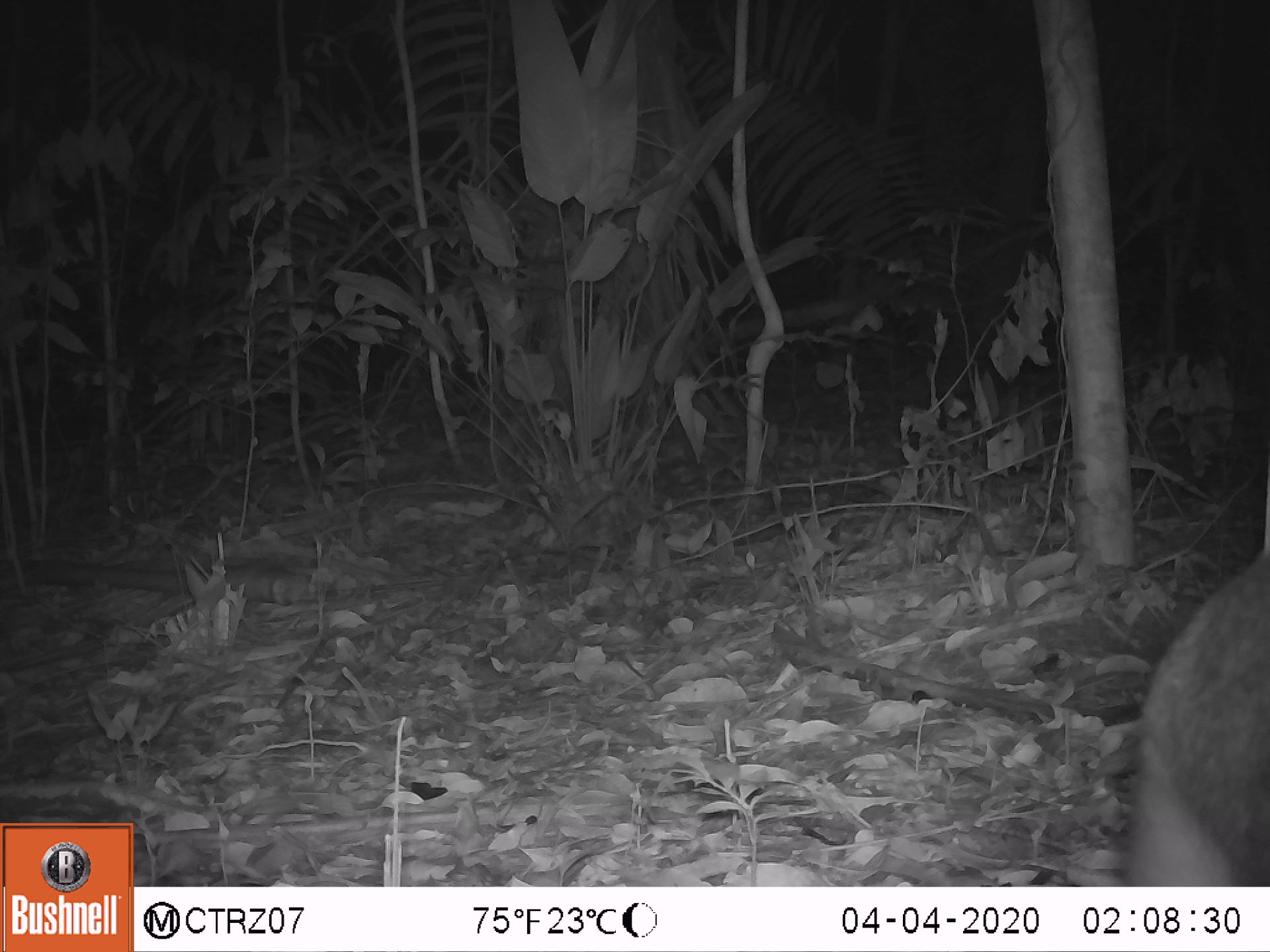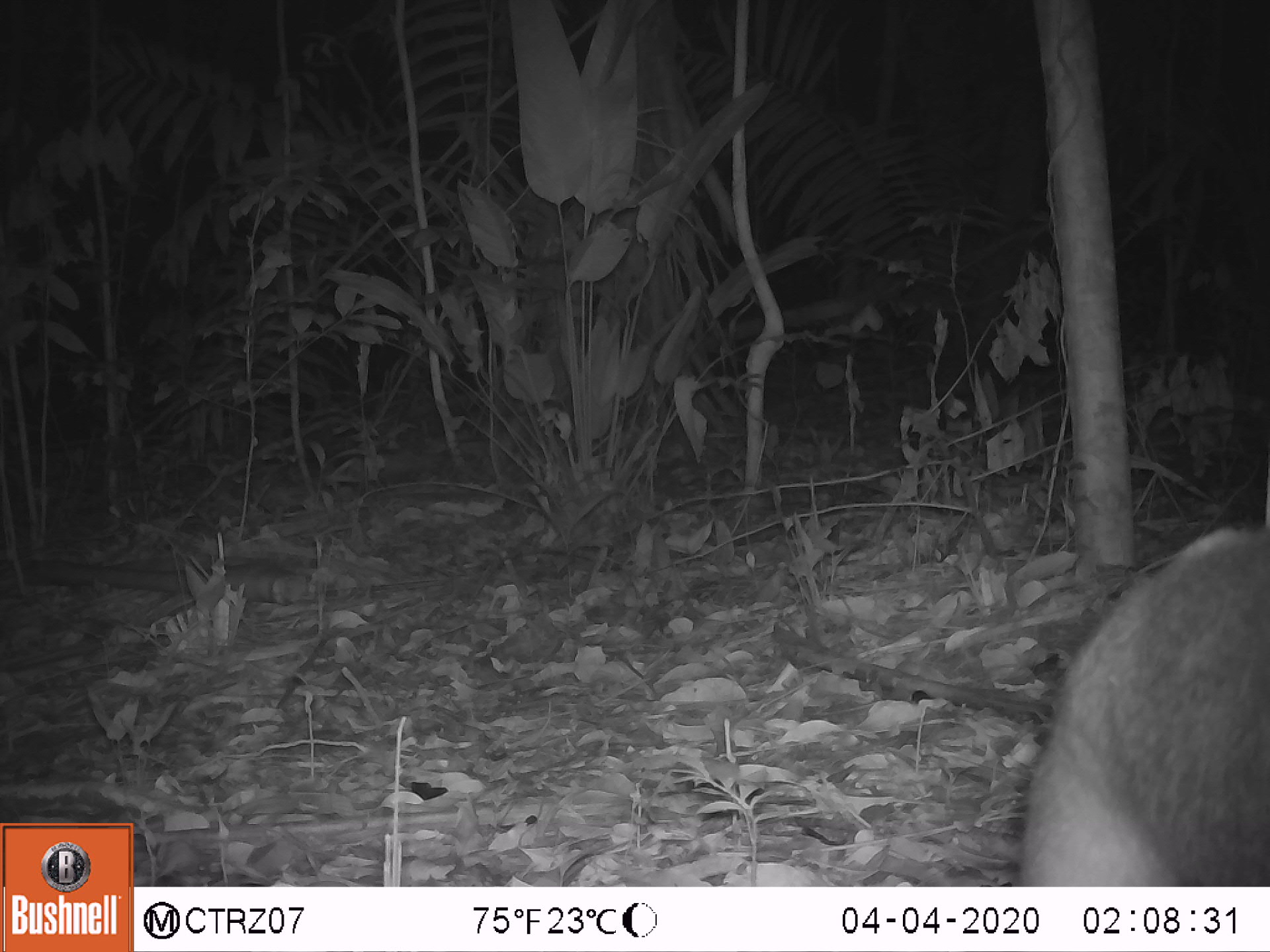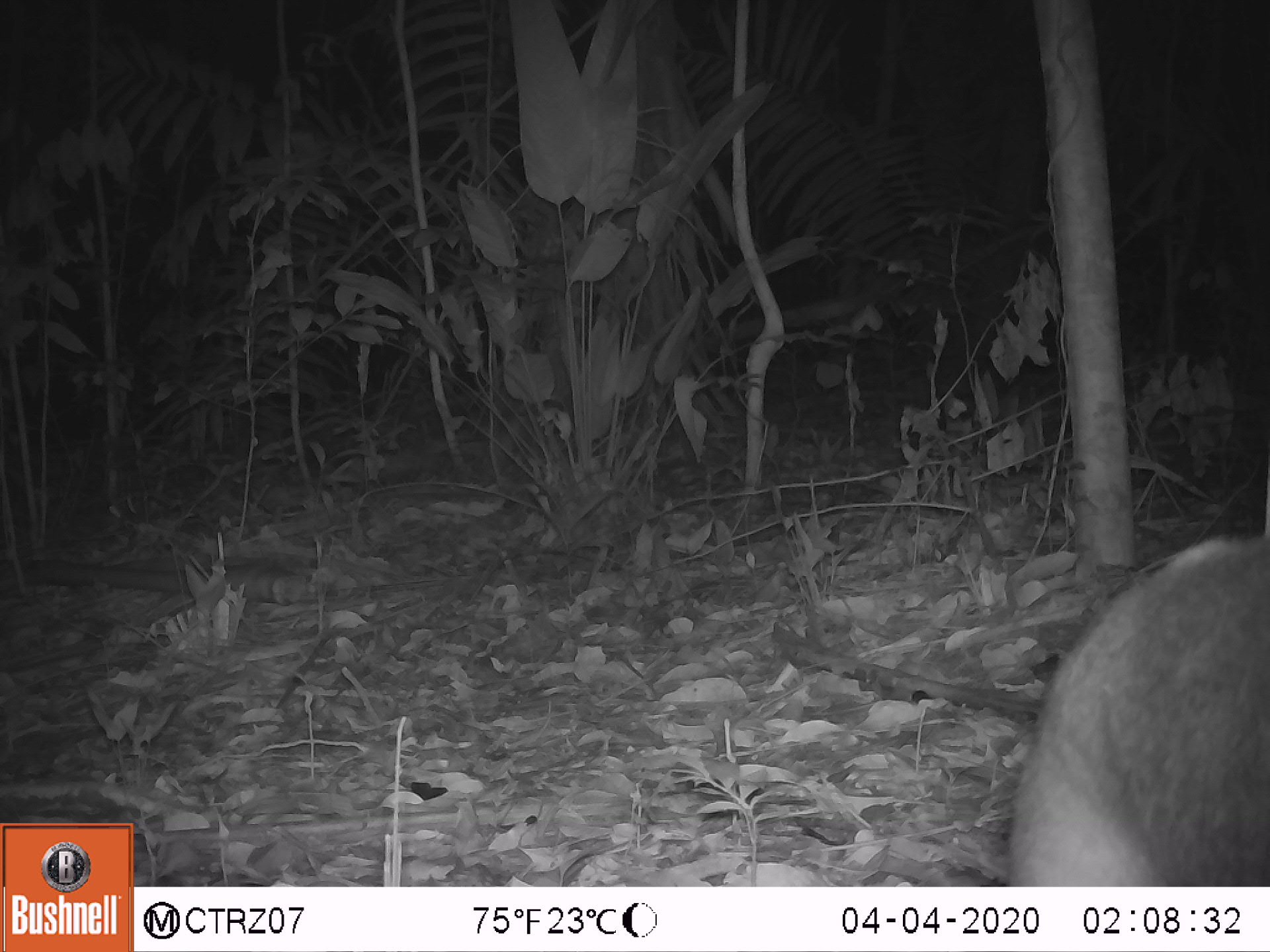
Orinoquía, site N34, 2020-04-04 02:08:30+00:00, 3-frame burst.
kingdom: Animalia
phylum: Chordata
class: Mammalia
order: Pilosa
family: Myrmecophagidae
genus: Tamandua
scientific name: Tamandua tetradactyla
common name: southern tamandua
Southern tamandua (Tamandua tetradactyla).